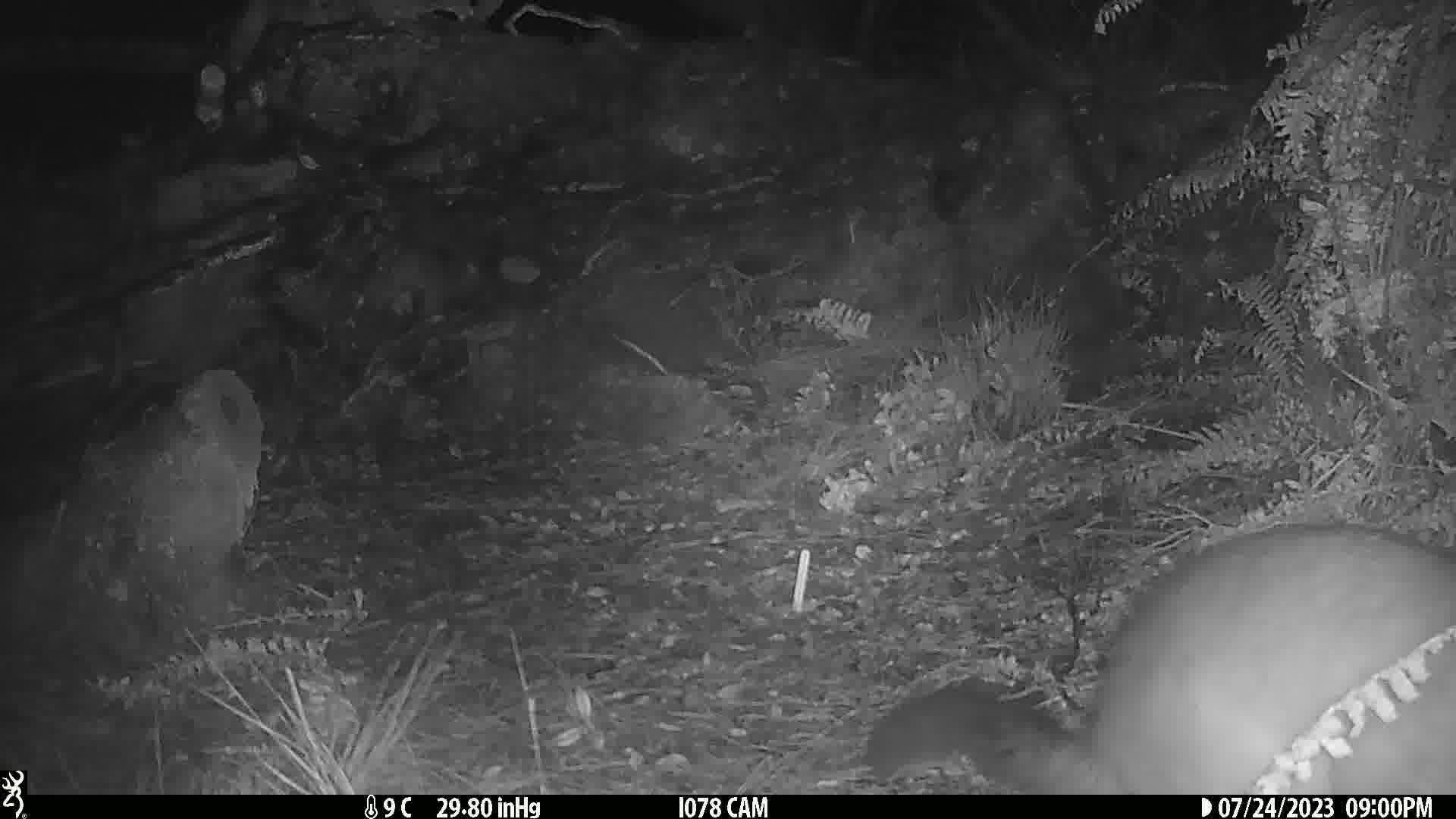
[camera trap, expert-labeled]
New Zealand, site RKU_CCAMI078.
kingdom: Animalia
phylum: Chordata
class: Mammalia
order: Diprotodontia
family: Phalangeridae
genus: Trichosurus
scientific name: Trichosurus vulpecula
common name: common brushtail possum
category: possum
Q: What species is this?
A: Possum (common brushtail possum) (Trichosurus vulpecula).